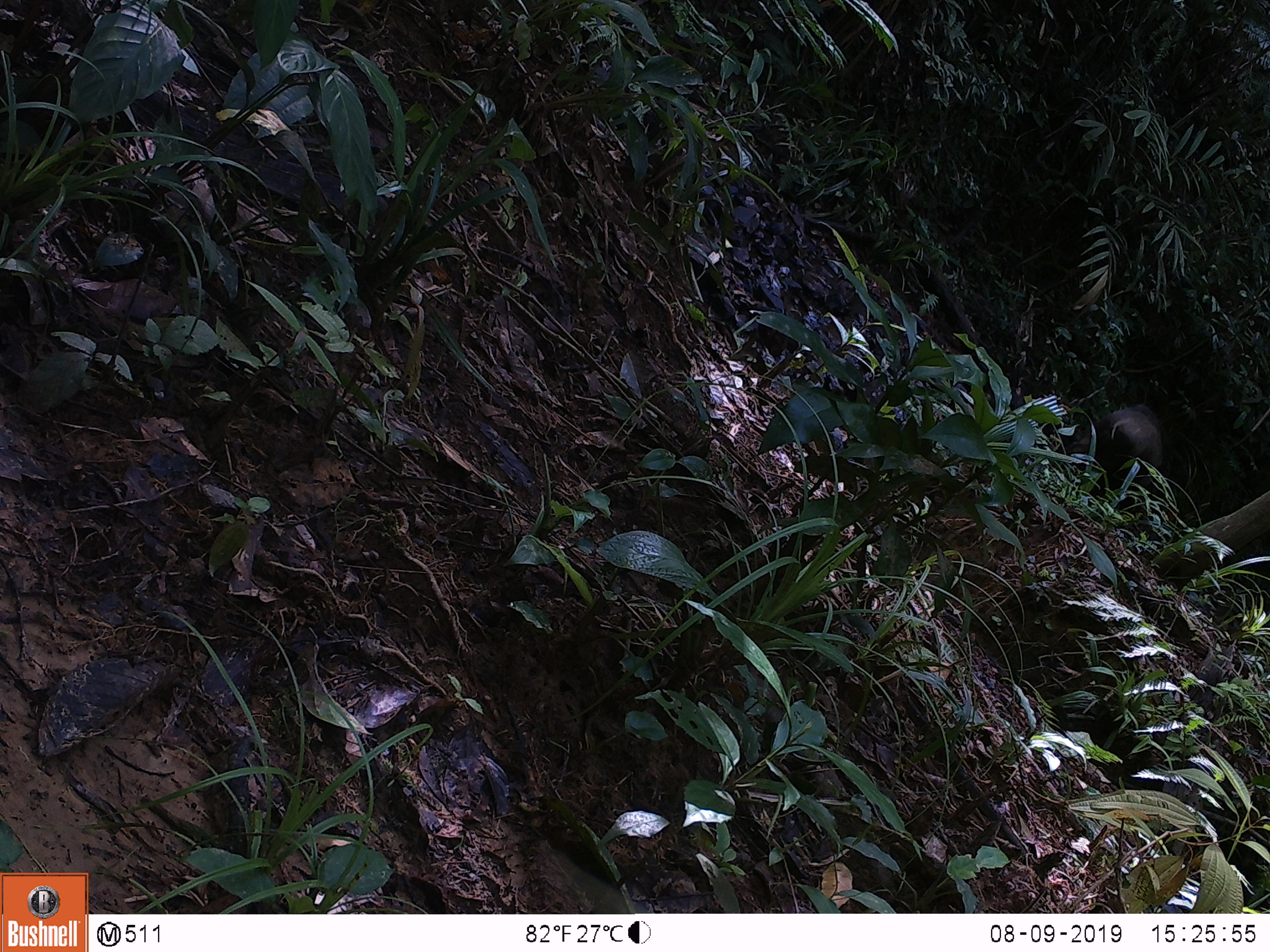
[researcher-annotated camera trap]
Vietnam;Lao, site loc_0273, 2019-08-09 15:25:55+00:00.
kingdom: Animalia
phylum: Chordata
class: Mammalia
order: Artiodactyla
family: Suidae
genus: Sus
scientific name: Sus scrofa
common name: eurasian wild pig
Eurasian wild pig (Sus scrofa). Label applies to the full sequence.